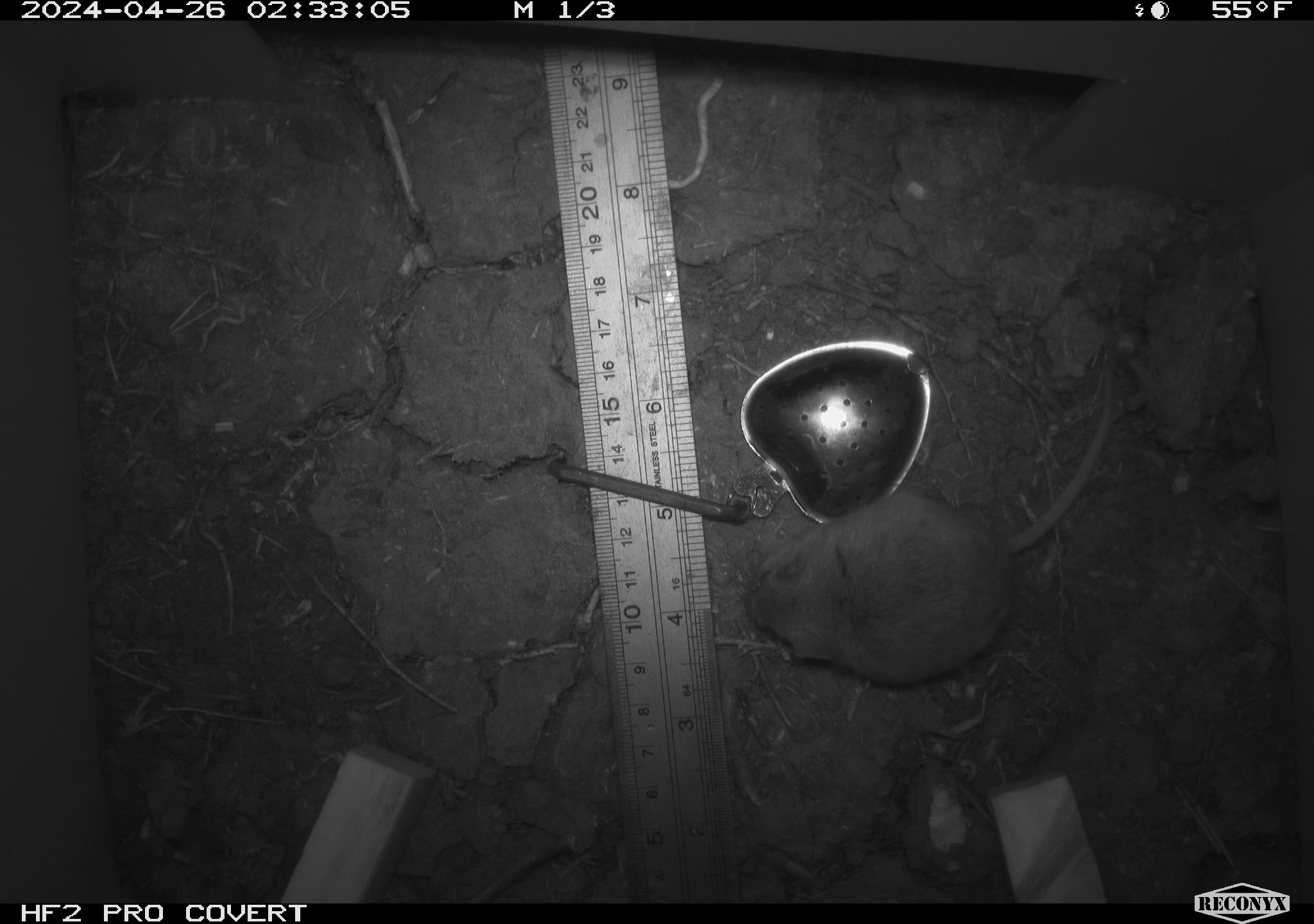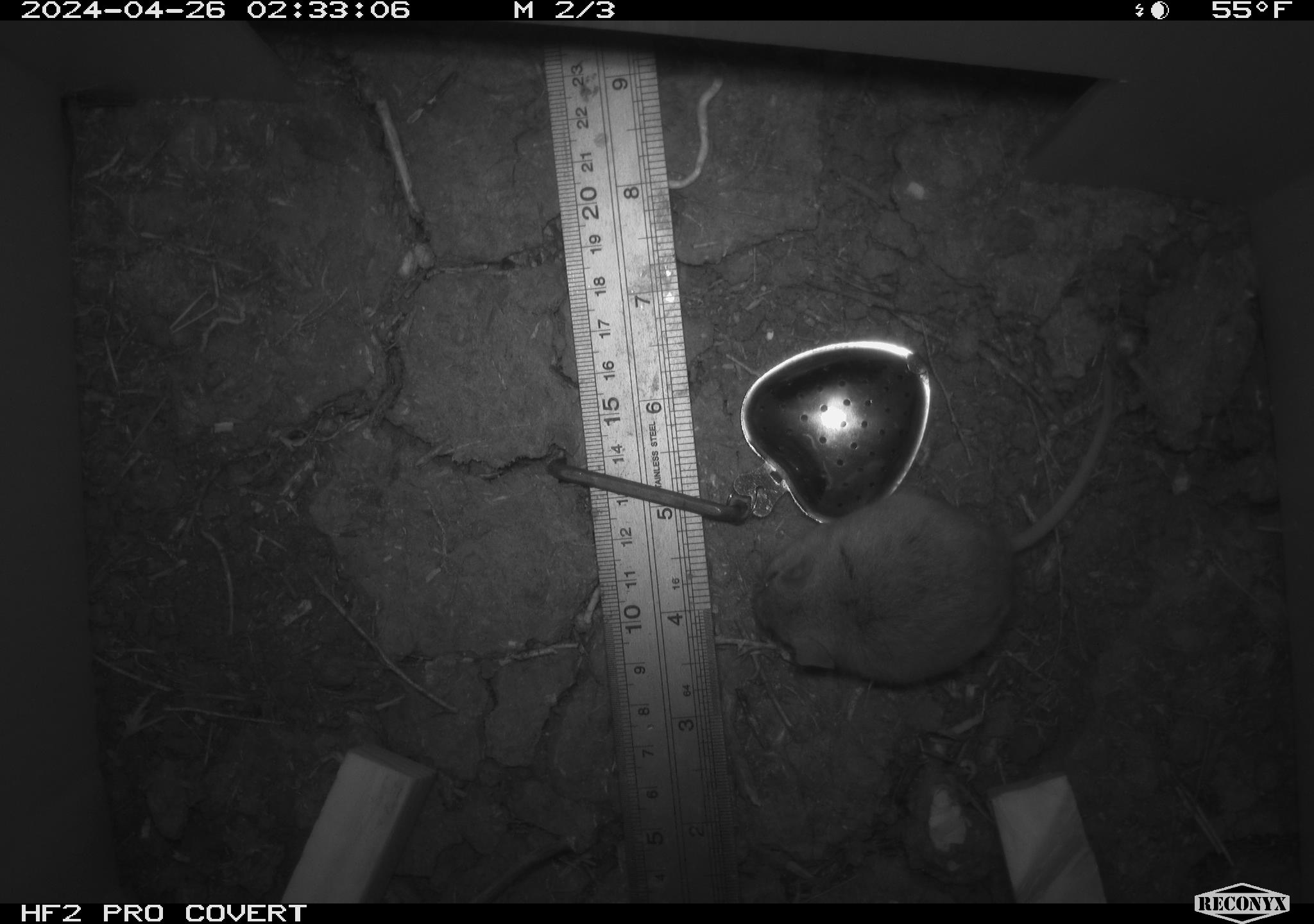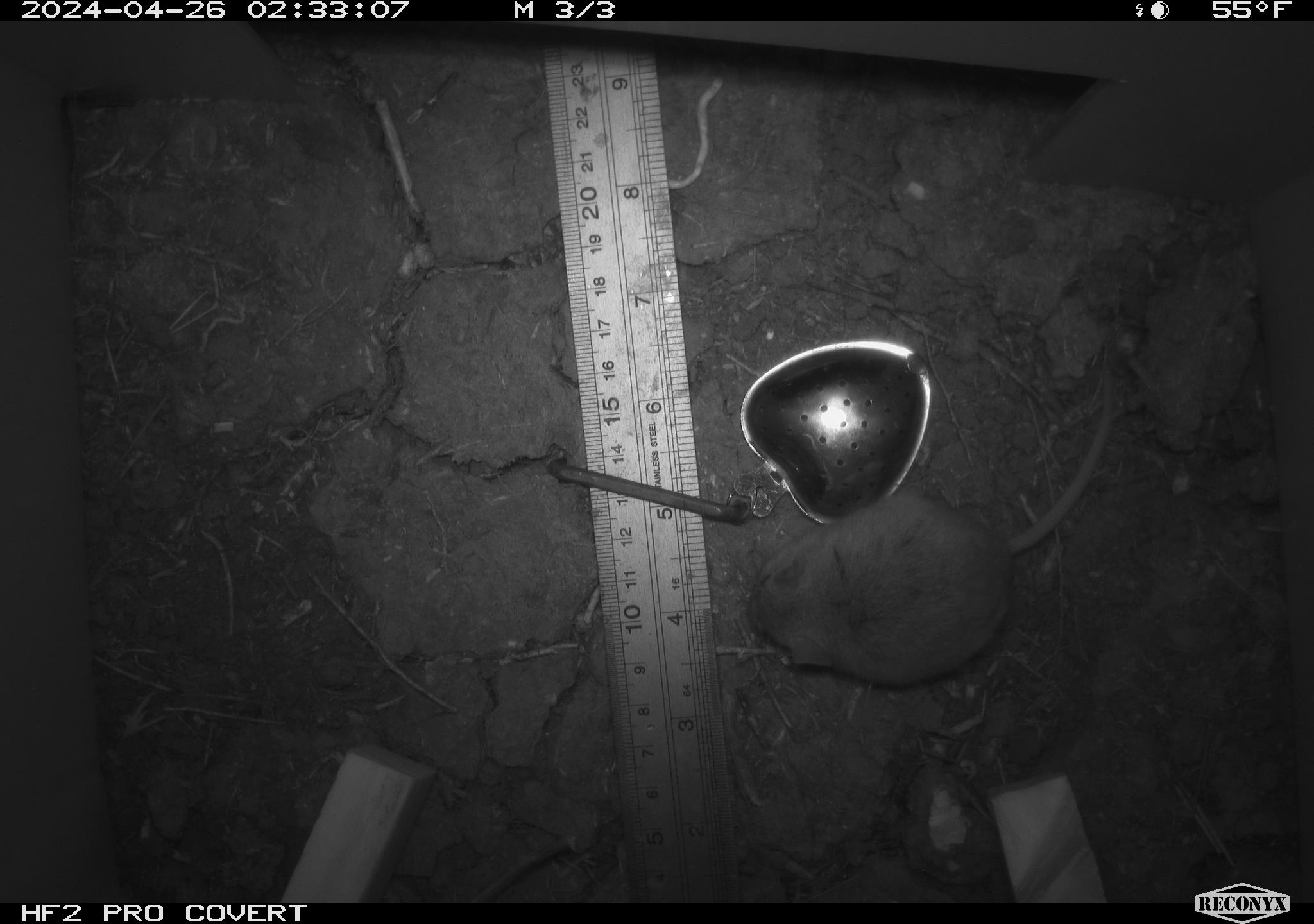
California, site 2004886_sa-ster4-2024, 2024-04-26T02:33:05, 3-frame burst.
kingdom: Animalia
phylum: Chordata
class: Mammalia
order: Rodentia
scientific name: Rodentia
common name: mouse species